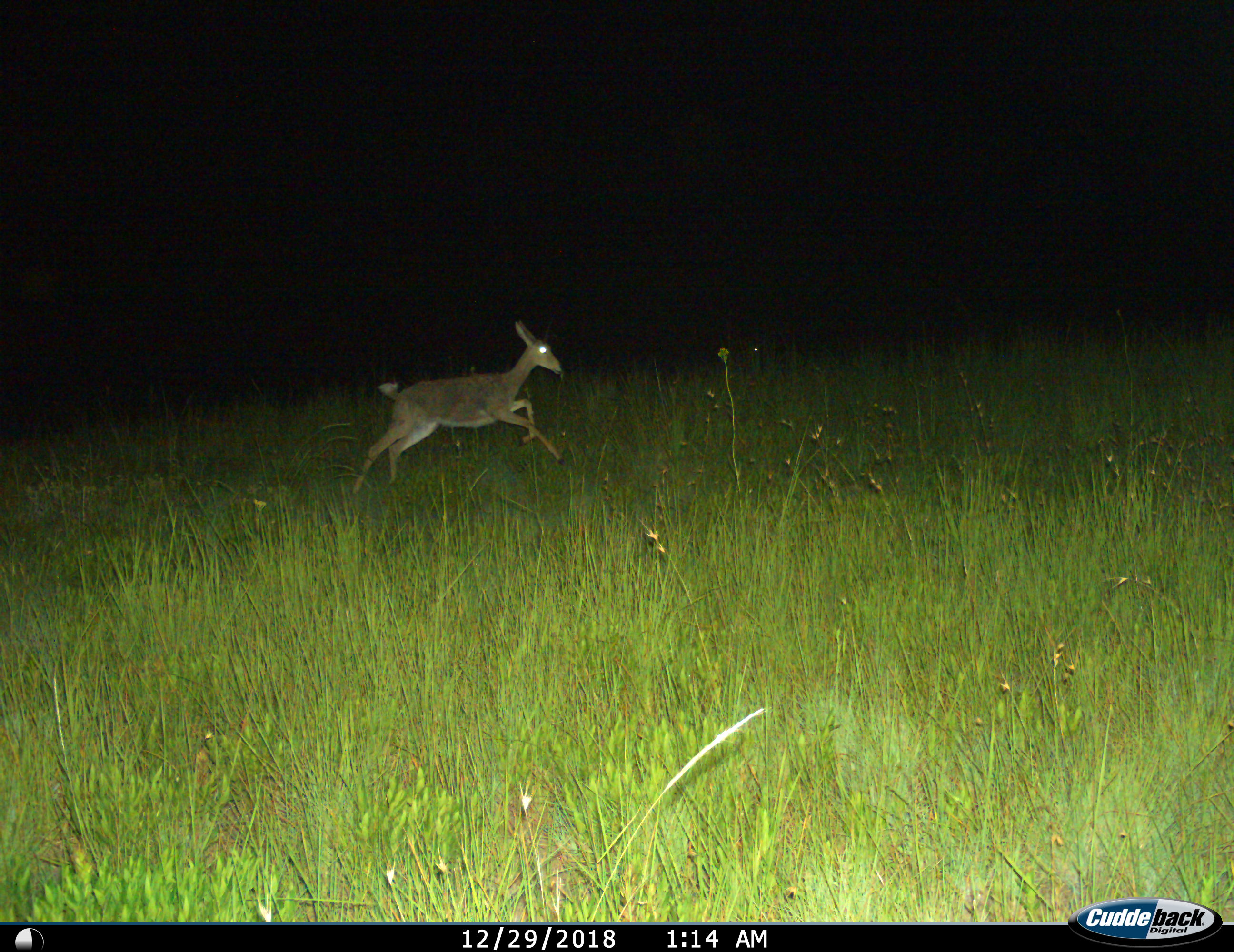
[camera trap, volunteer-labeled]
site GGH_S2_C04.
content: unidentified animal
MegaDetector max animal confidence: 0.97